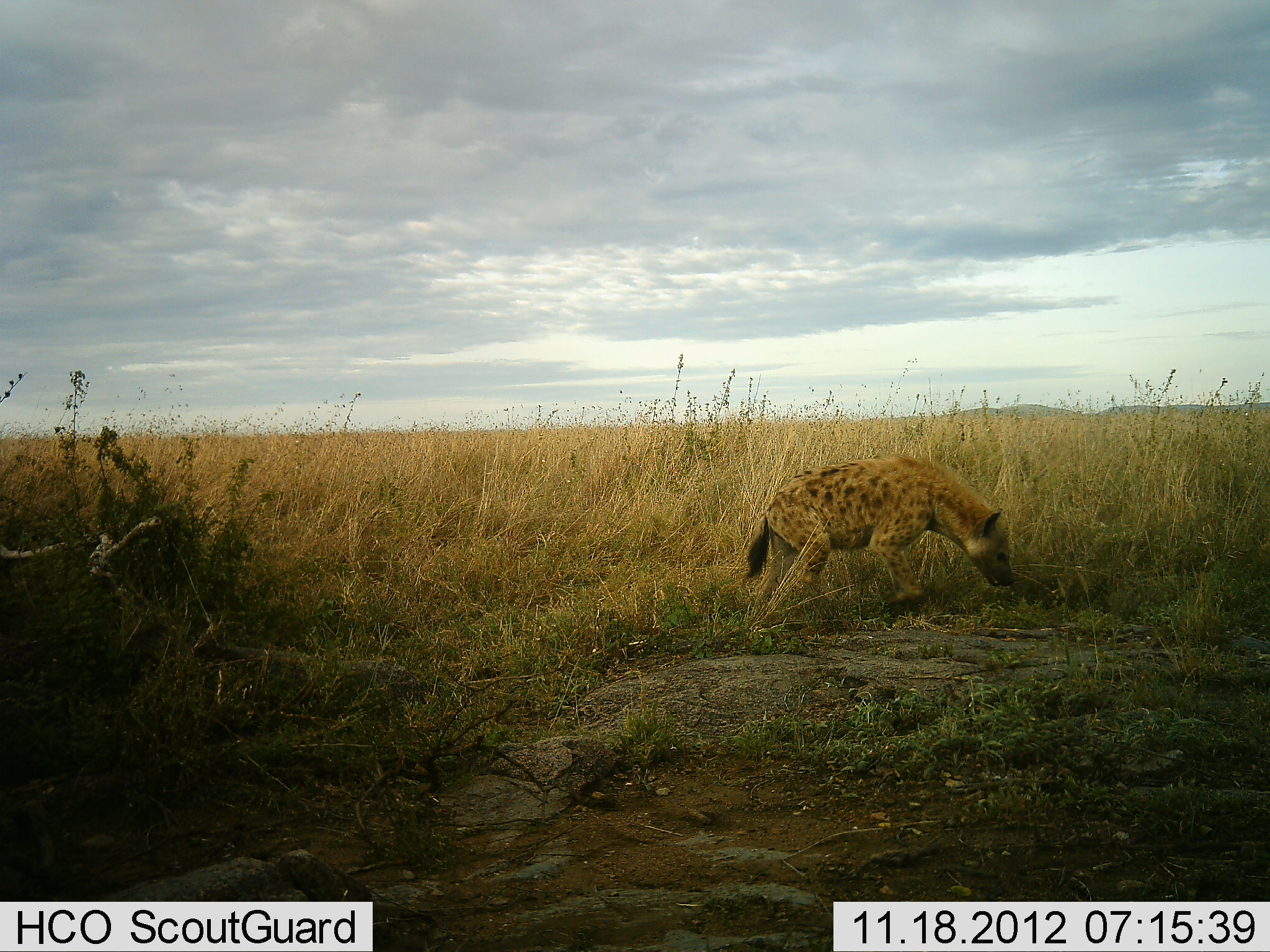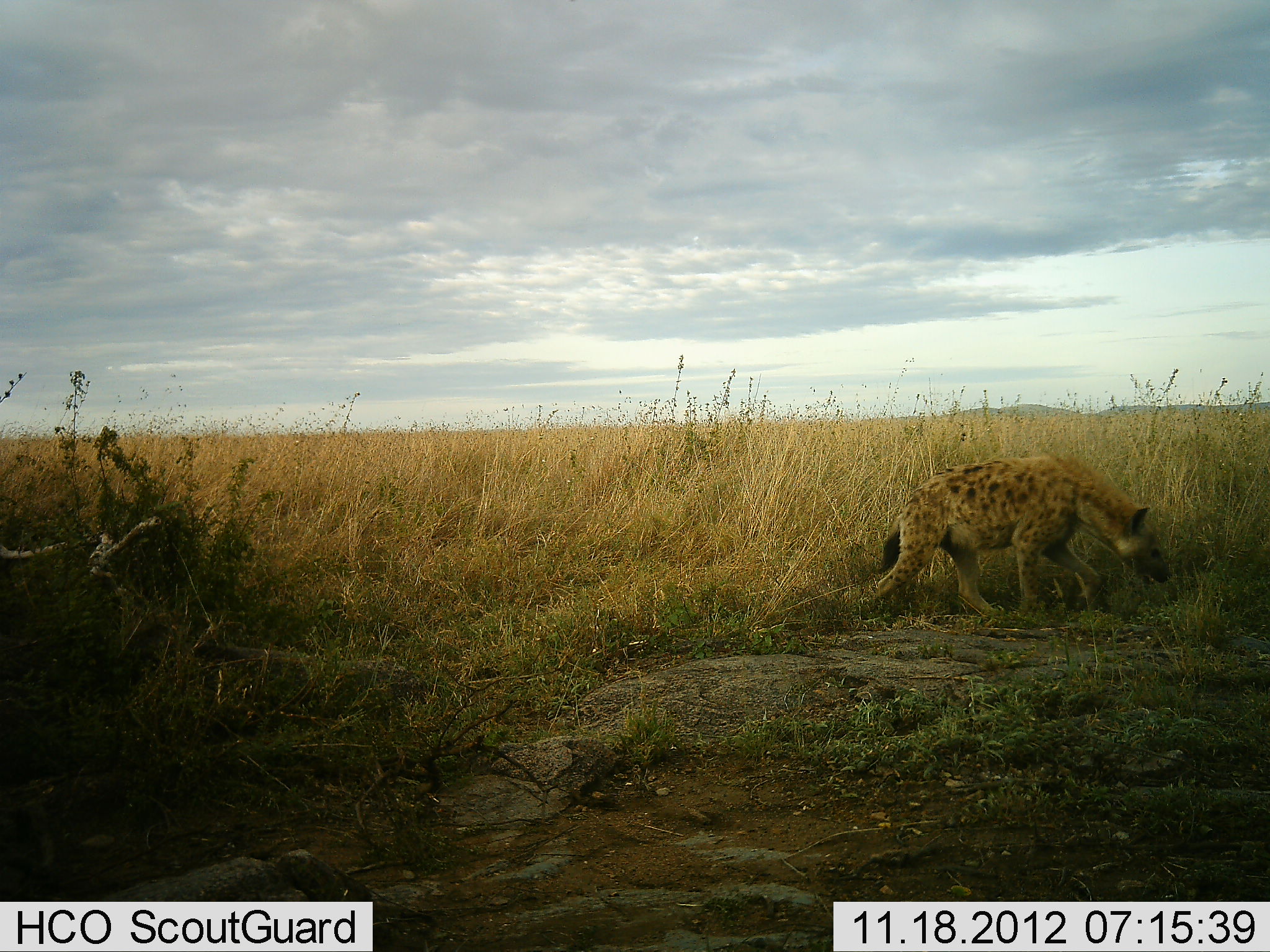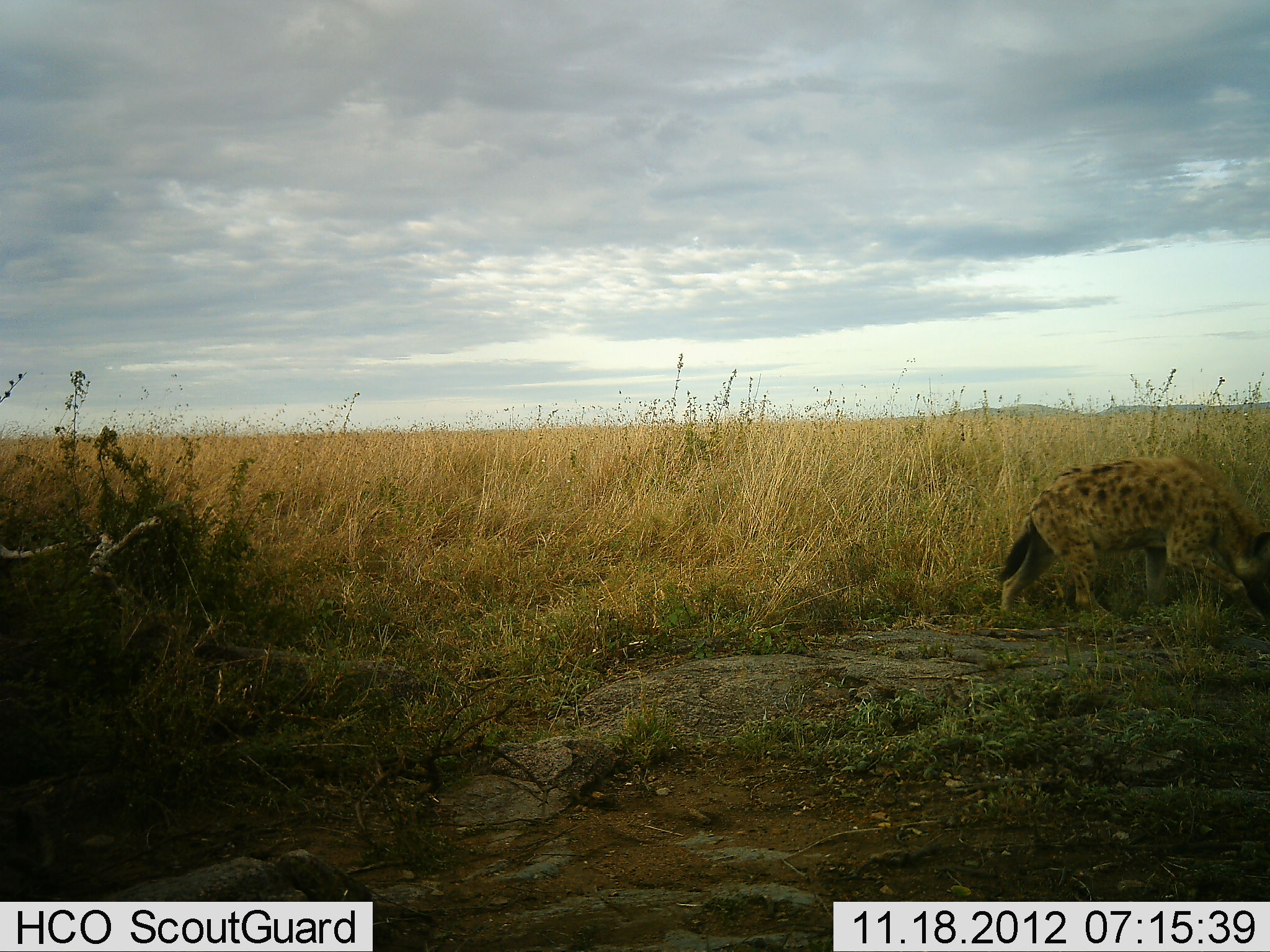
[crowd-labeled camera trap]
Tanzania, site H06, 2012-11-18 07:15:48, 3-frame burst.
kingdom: Animalia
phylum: Chordata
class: Mammalia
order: Carnivora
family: Hyaenidae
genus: Crocuta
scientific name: Crocuta crocuta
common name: spotted hyena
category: hyenaspotted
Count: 1.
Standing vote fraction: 10%.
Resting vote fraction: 0%.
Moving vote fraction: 90%.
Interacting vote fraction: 0%.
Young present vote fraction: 0%.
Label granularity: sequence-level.